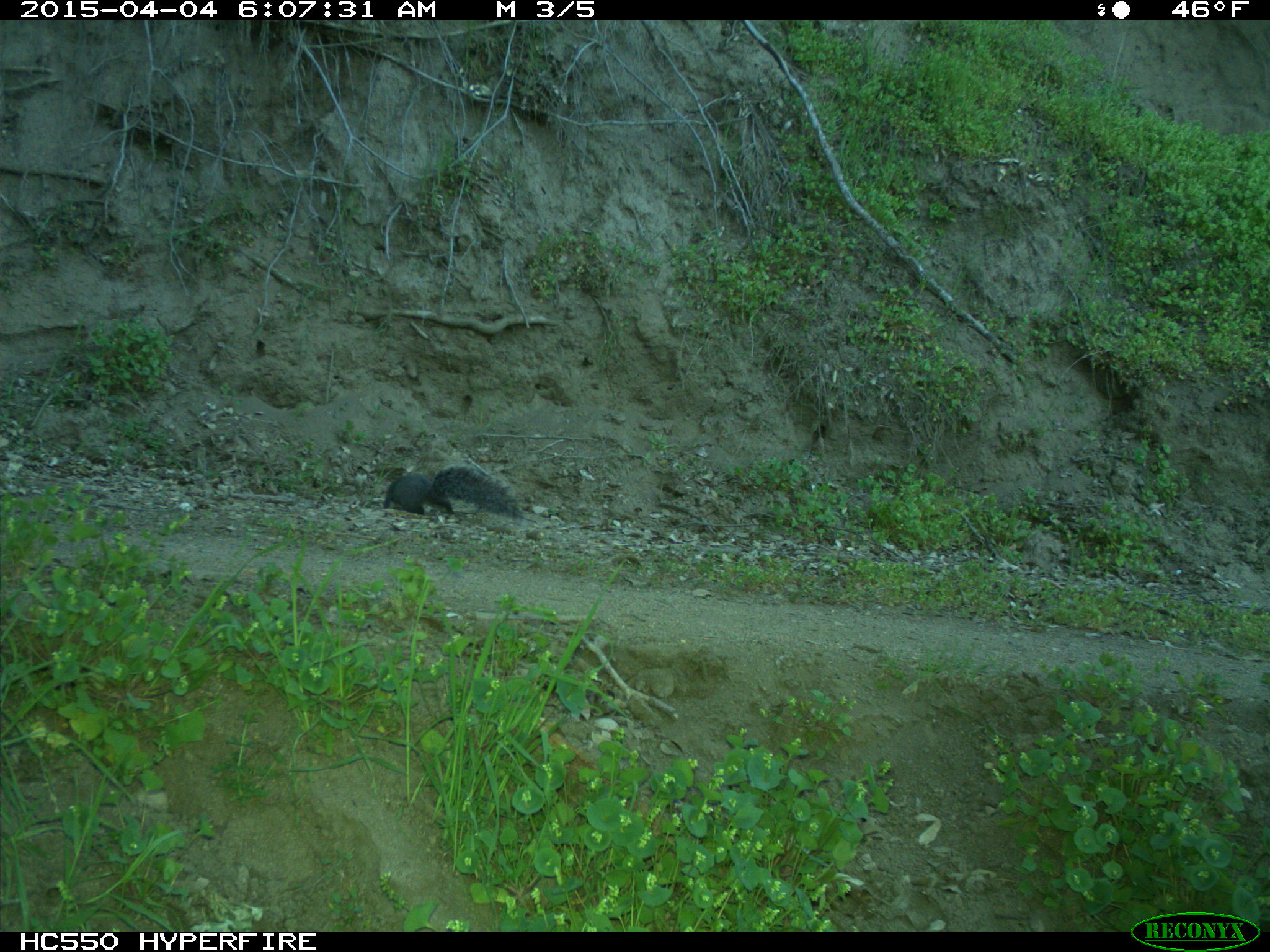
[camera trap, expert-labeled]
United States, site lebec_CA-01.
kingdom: Animalia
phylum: Chordata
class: Mammalia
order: Rodentia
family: Sciuridae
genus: Sciurus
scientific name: Sciurus carolinensis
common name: eastern gray squirrel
Sciurus carolinensis (eastern gray squirrel).